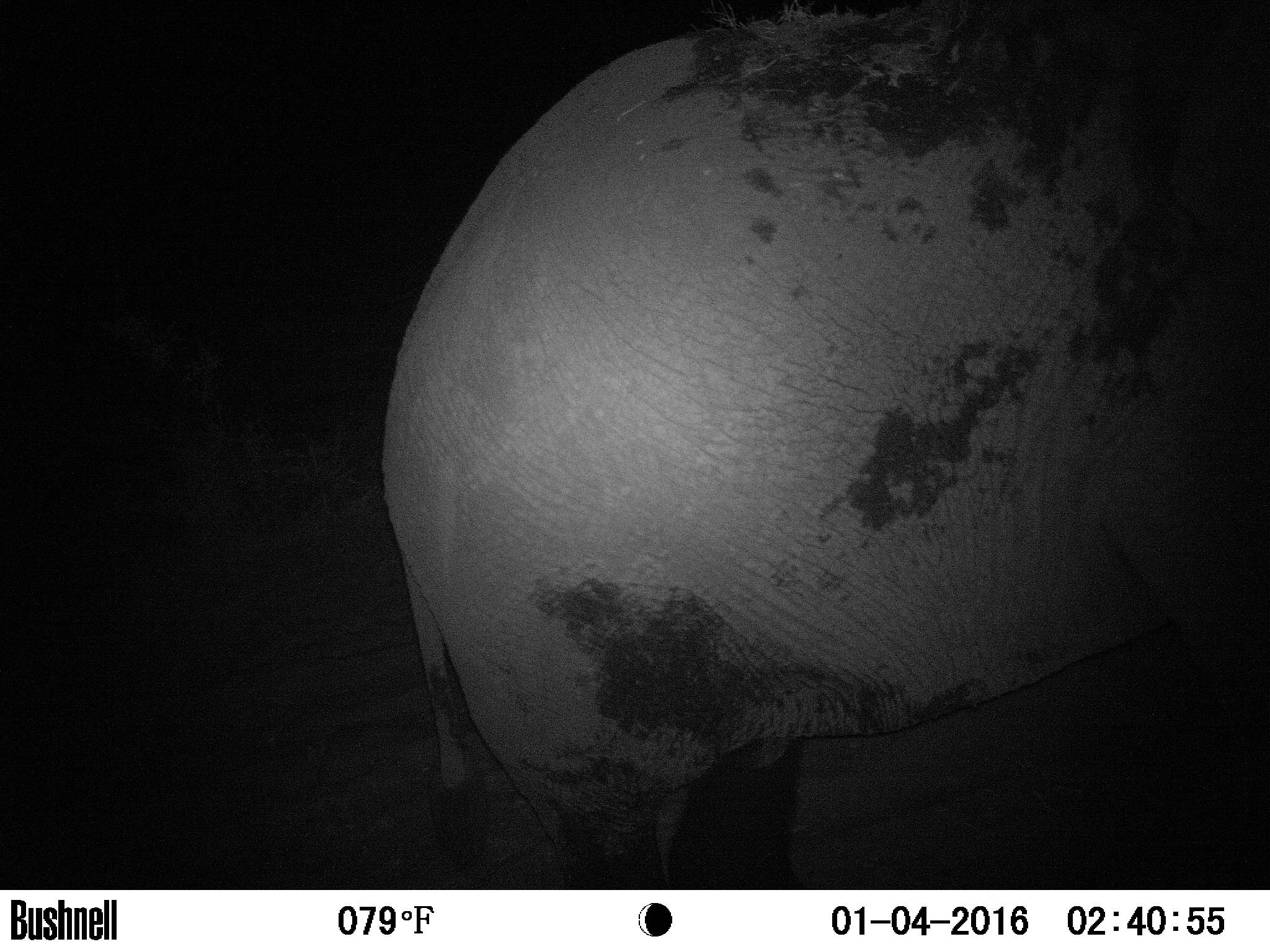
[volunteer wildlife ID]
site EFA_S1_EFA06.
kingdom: Animalia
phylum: Chordata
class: Mammalia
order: Proboscidea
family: Elephantidae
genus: Loxodonta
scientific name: Loxodonta africana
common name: african bush elephant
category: elephant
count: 1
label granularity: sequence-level